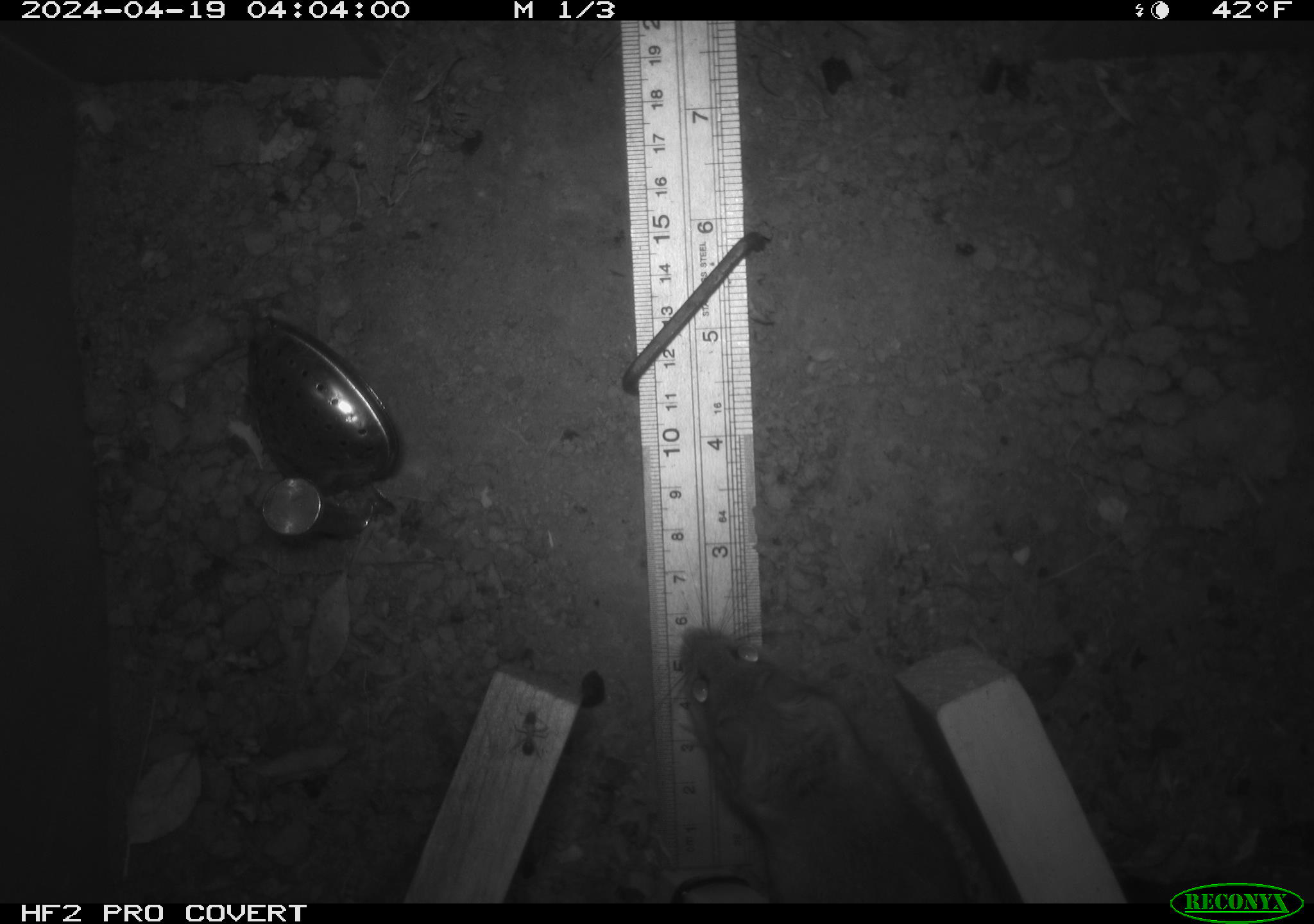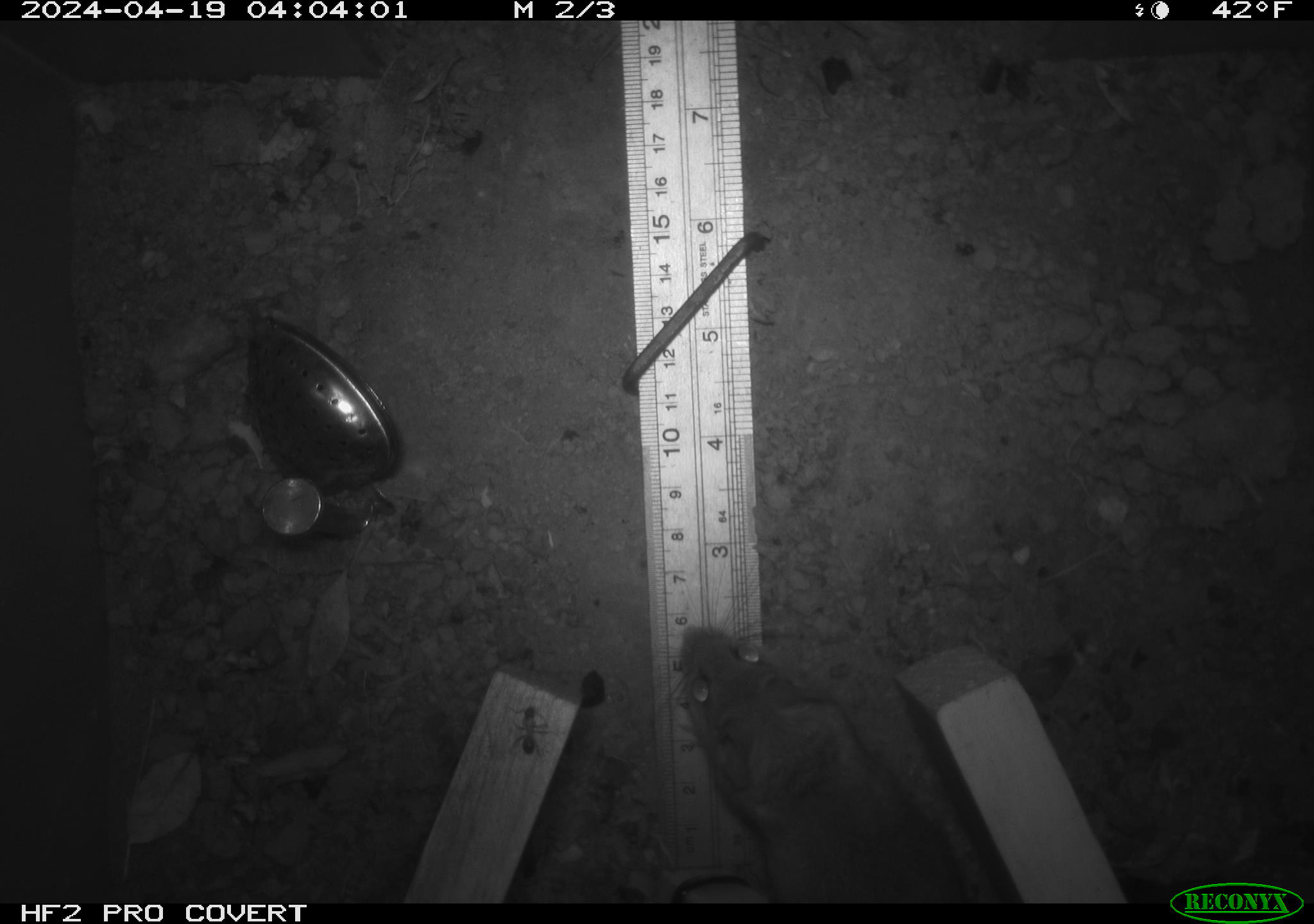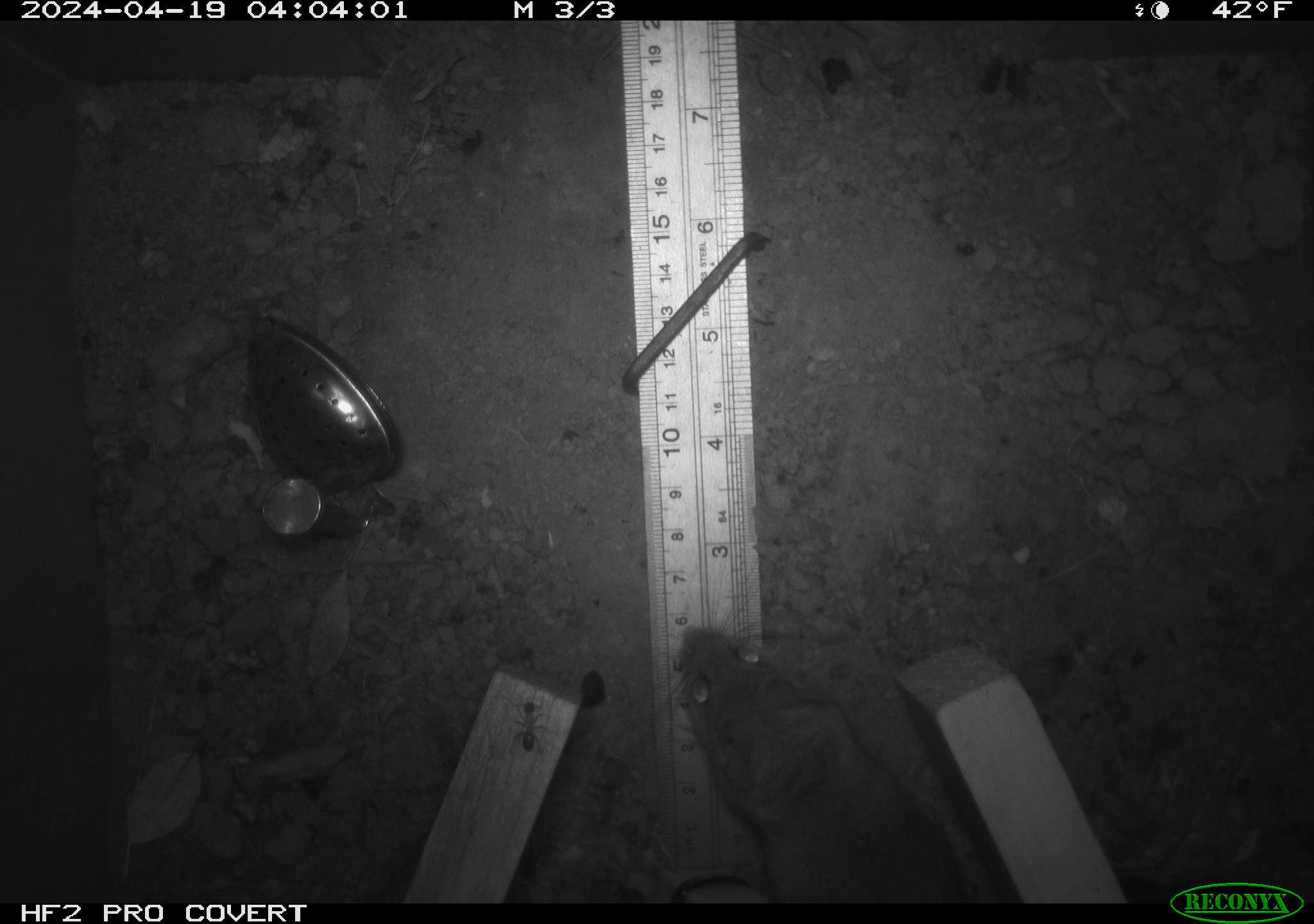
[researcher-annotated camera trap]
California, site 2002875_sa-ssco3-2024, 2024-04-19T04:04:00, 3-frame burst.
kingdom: Animalia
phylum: Chordata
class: Mammalia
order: Rodentia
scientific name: Rodentia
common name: rodent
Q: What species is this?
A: Rodent (Rodentia).